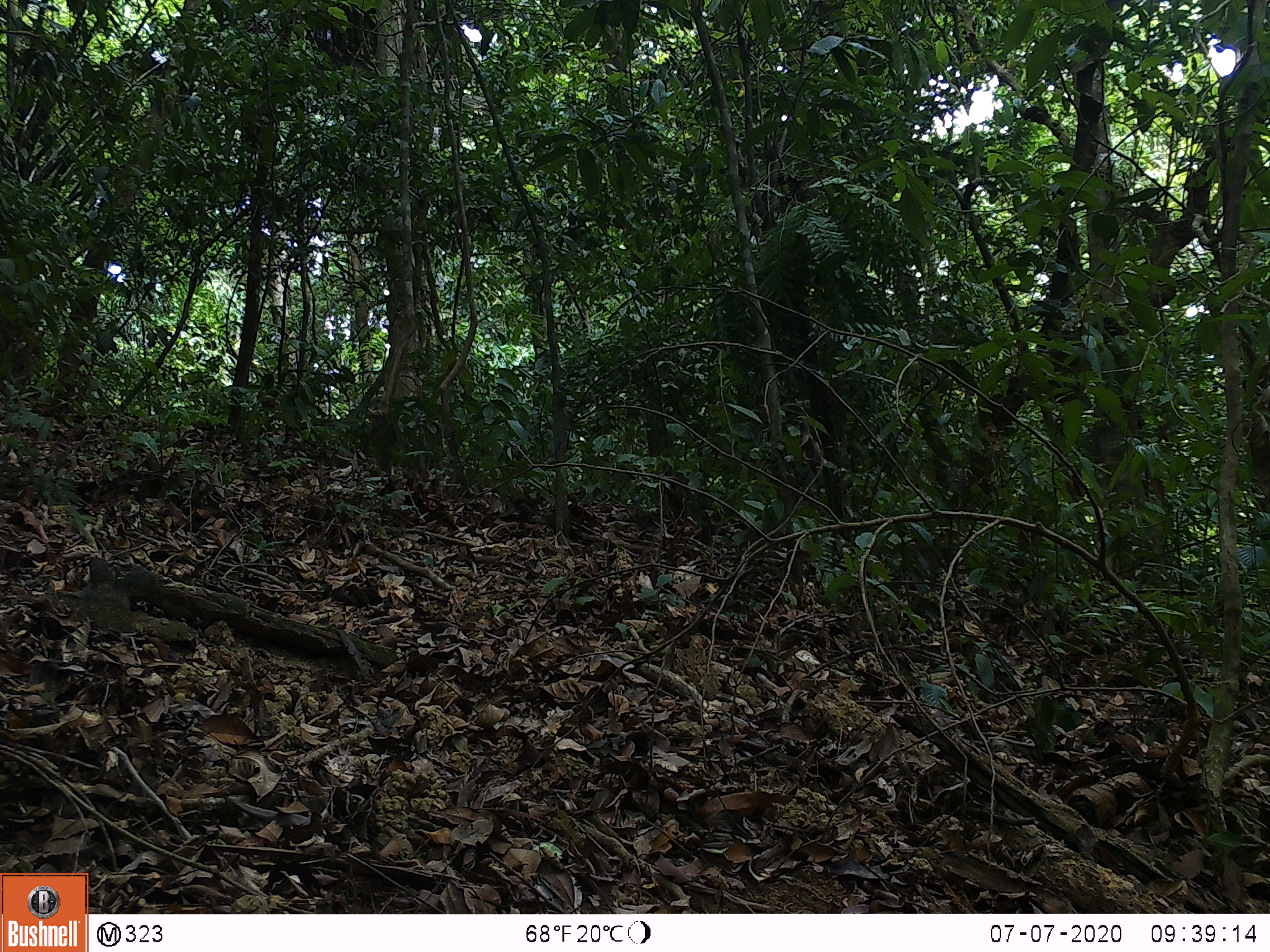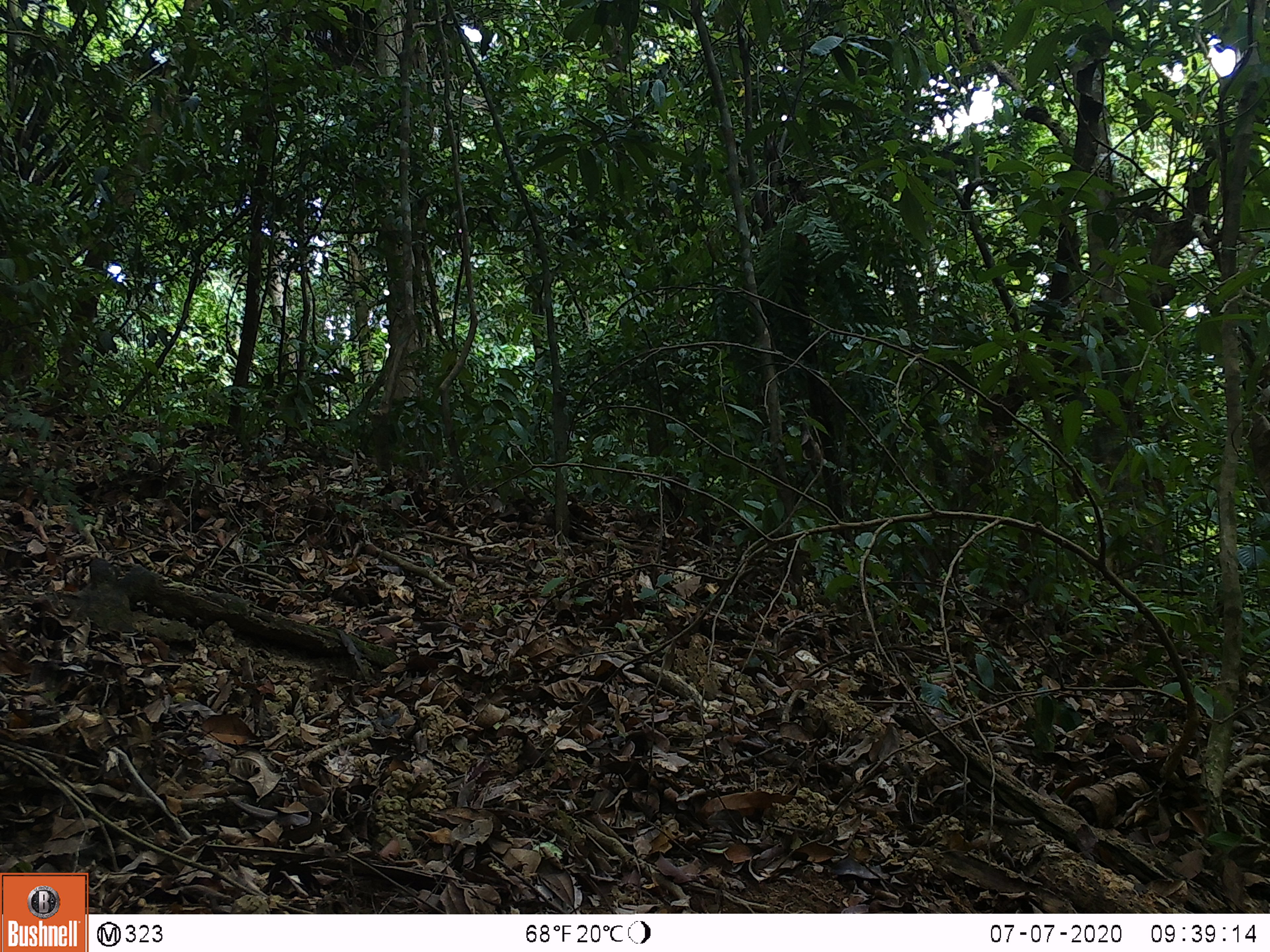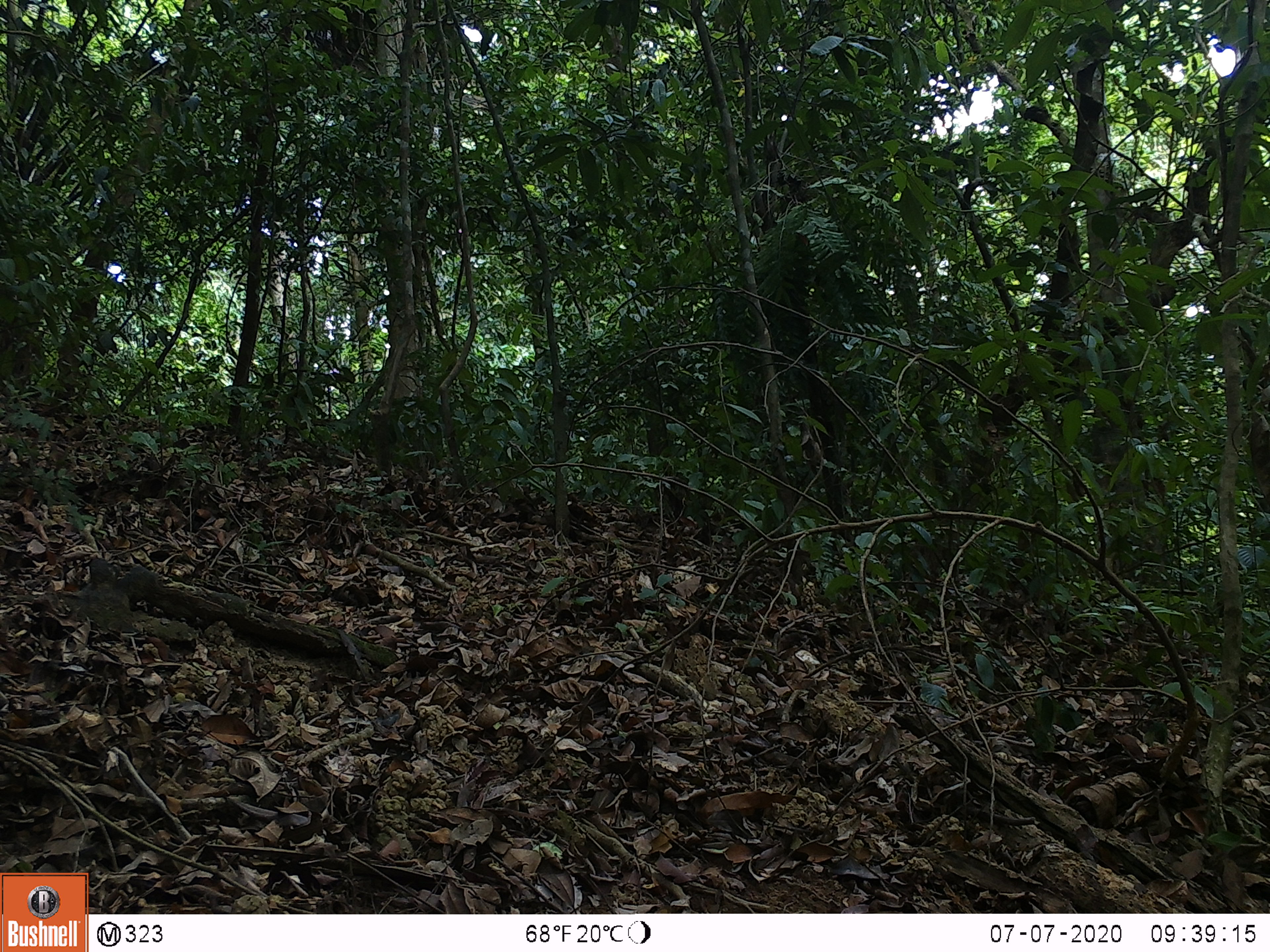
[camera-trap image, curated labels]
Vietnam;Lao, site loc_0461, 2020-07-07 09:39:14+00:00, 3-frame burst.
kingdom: Animalia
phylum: Chordata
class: Mammalia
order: Artiodactyla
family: Suidae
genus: Sus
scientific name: Sus scrofa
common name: eurasian wild pig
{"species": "eurasian wild pig (Sus scrofa)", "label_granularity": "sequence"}